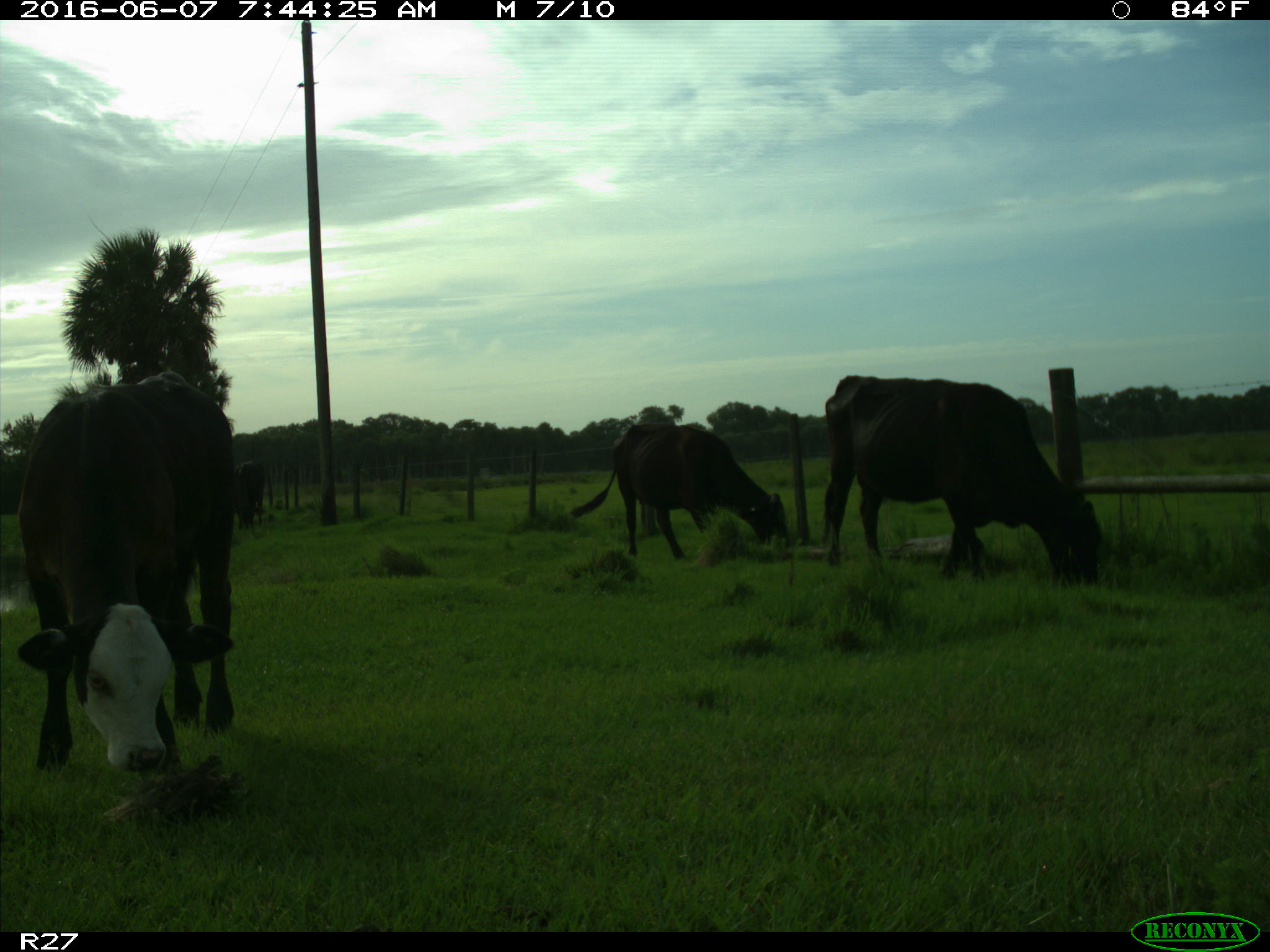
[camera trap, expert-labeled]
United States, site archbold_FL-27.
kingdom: Animalia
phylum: Chordata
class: Mammalia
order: Artiodactyla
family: Bovidae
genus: Bos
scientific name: Bos taurus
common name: domestic cow